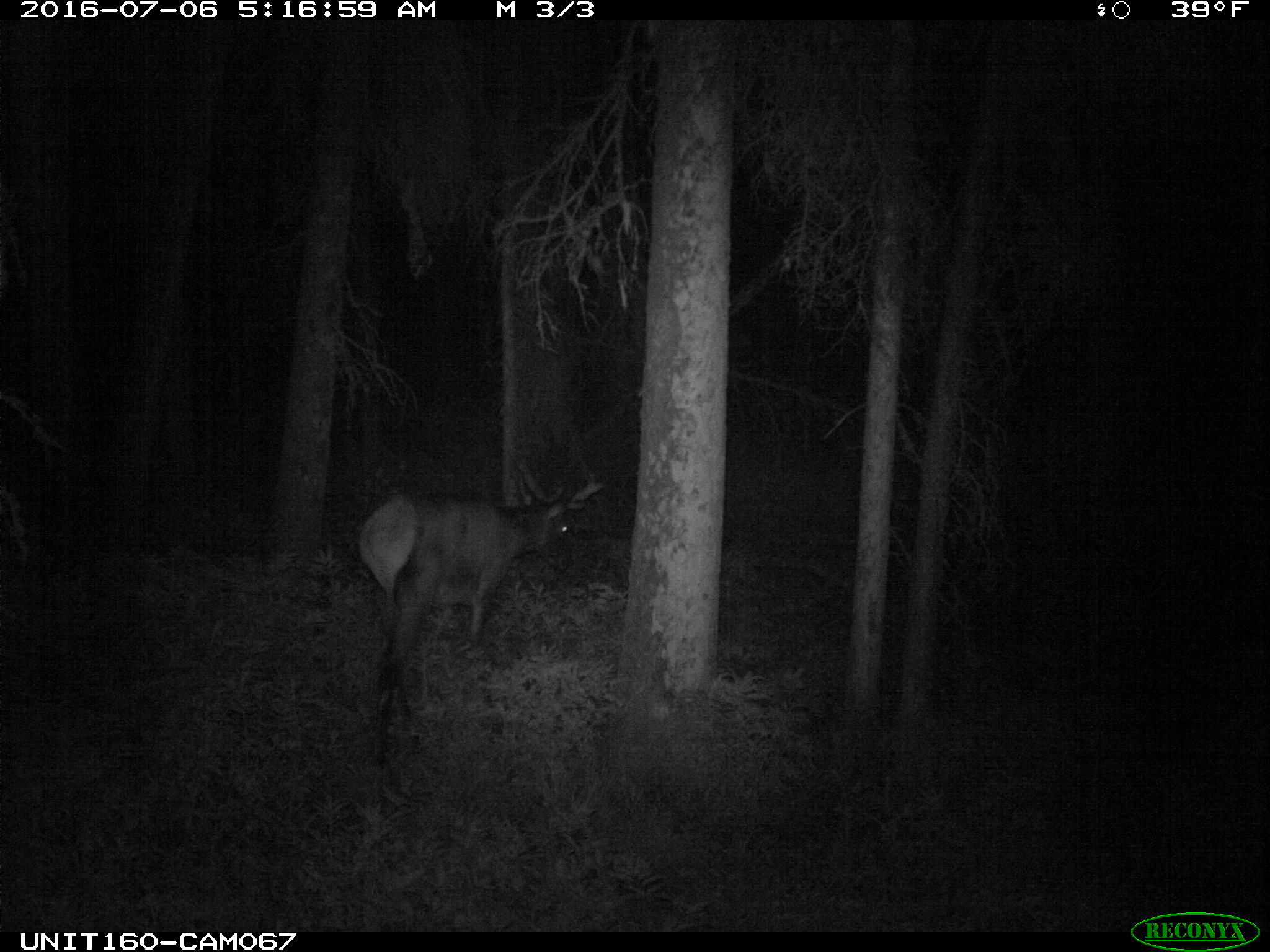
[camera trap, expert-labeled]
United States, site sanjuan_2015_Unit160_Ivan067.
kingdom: Animalia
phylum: Chordata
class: Mammalia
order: Artiodactyla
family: Cervidae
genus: Cervus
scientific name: Cervus elaphus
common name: red deer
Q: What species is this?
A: Cervus elaphus (red deer).